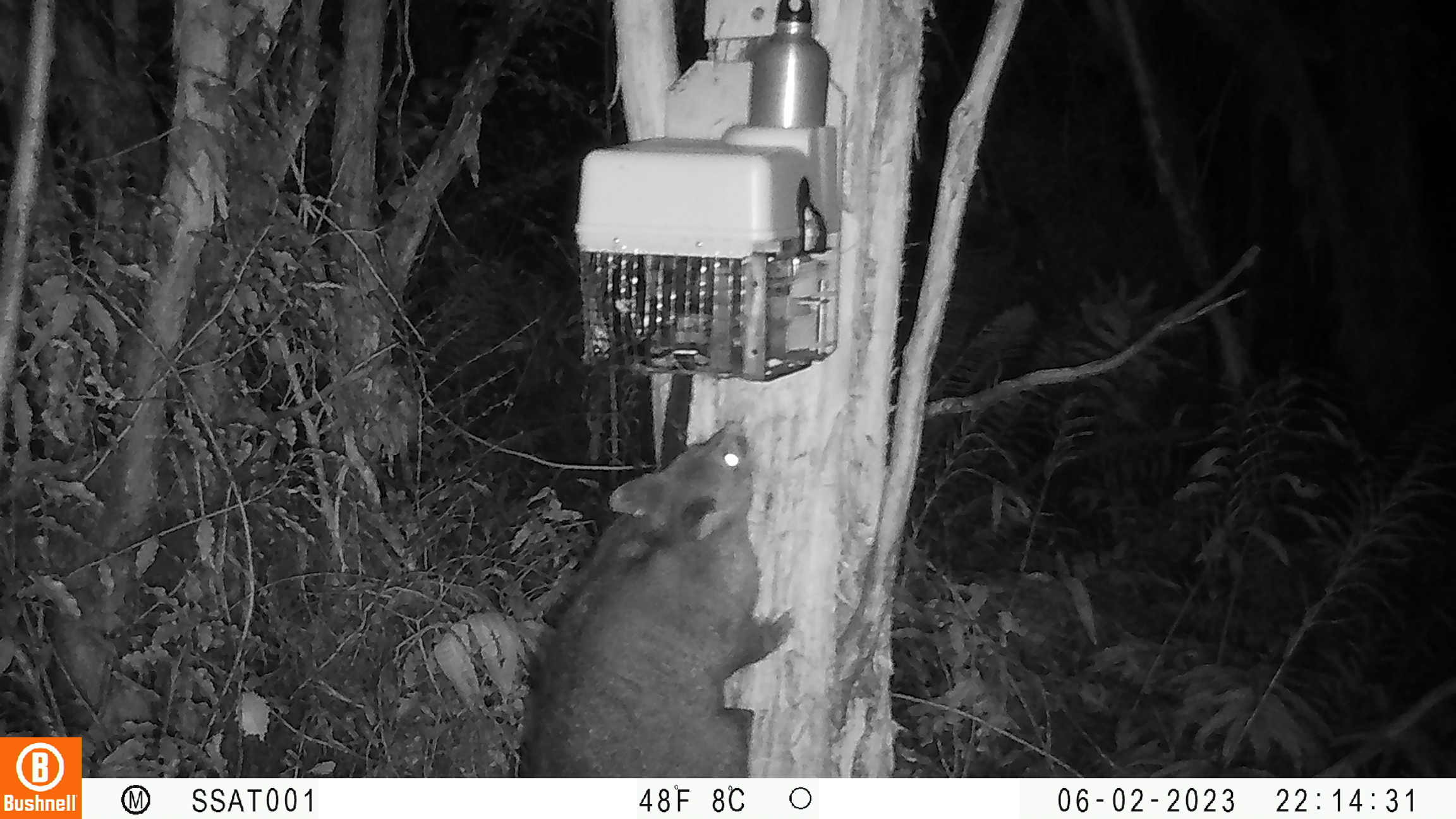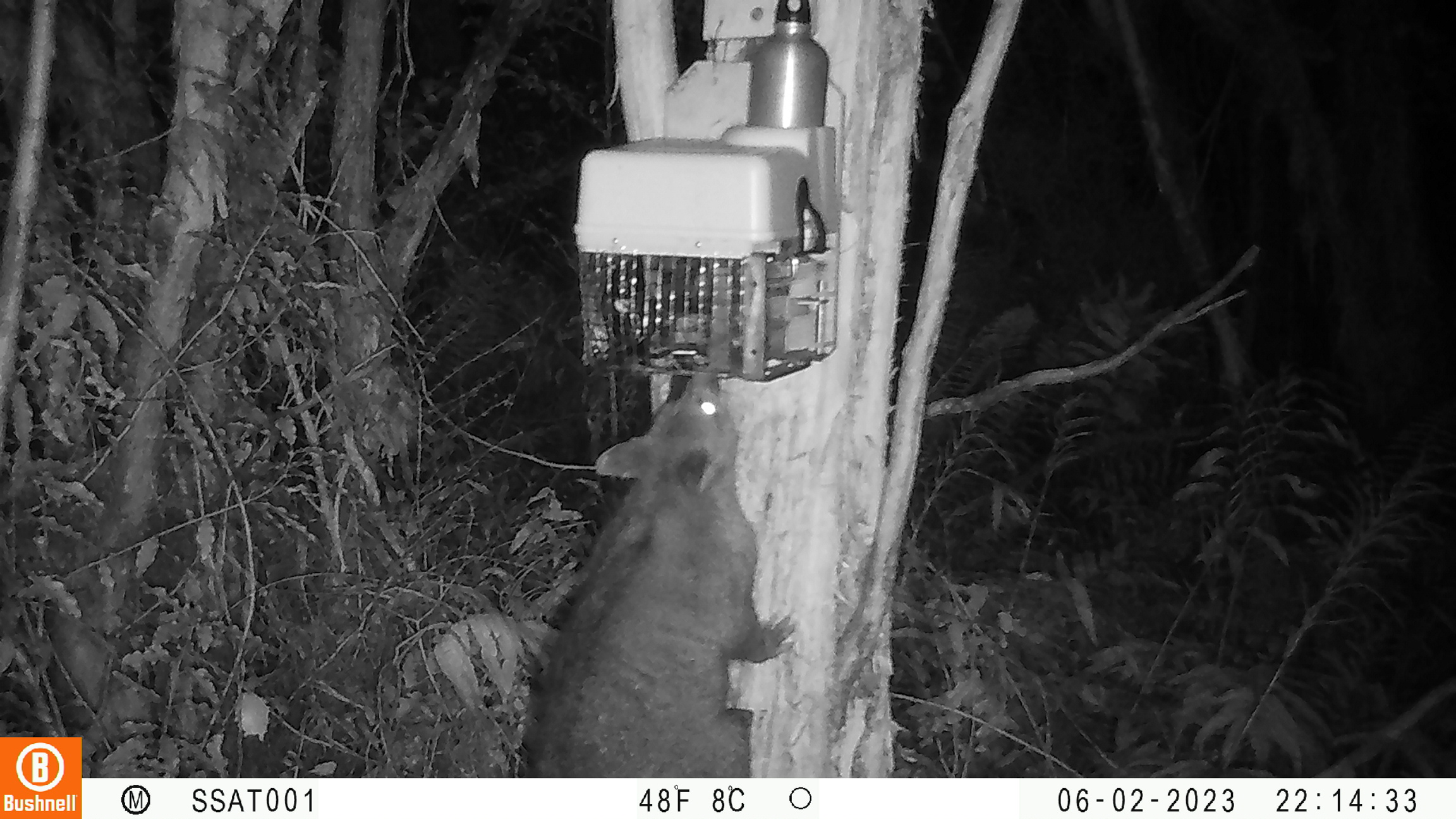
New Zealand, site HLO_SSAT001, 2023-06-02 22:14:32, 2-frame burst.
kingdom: Animalia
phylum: Chordata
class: Mammalia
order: Diprotodontia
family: Phalangeridae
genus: Trichosurus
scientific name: Trichosurus vulpecula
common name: common brushtail possum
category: possum